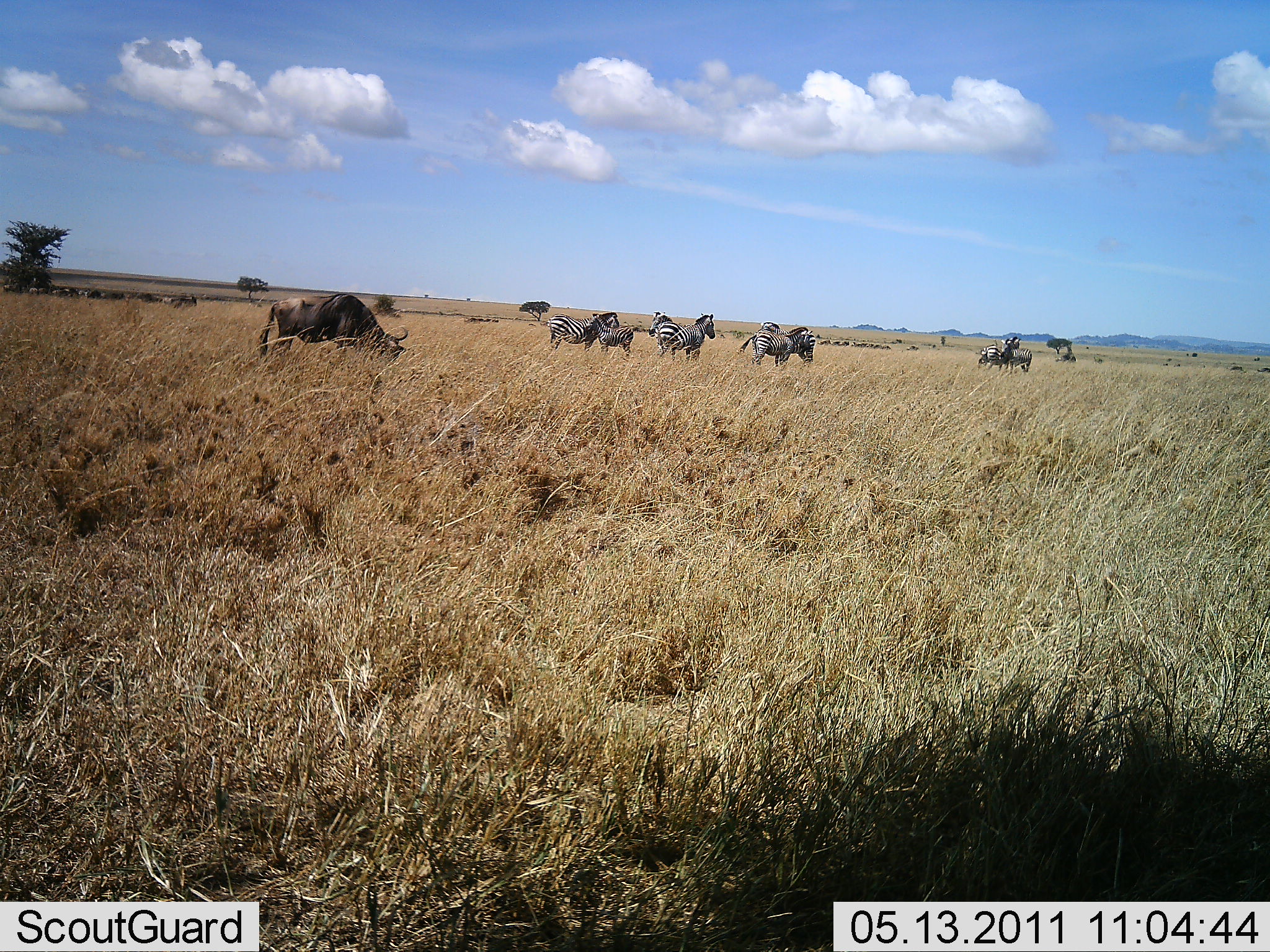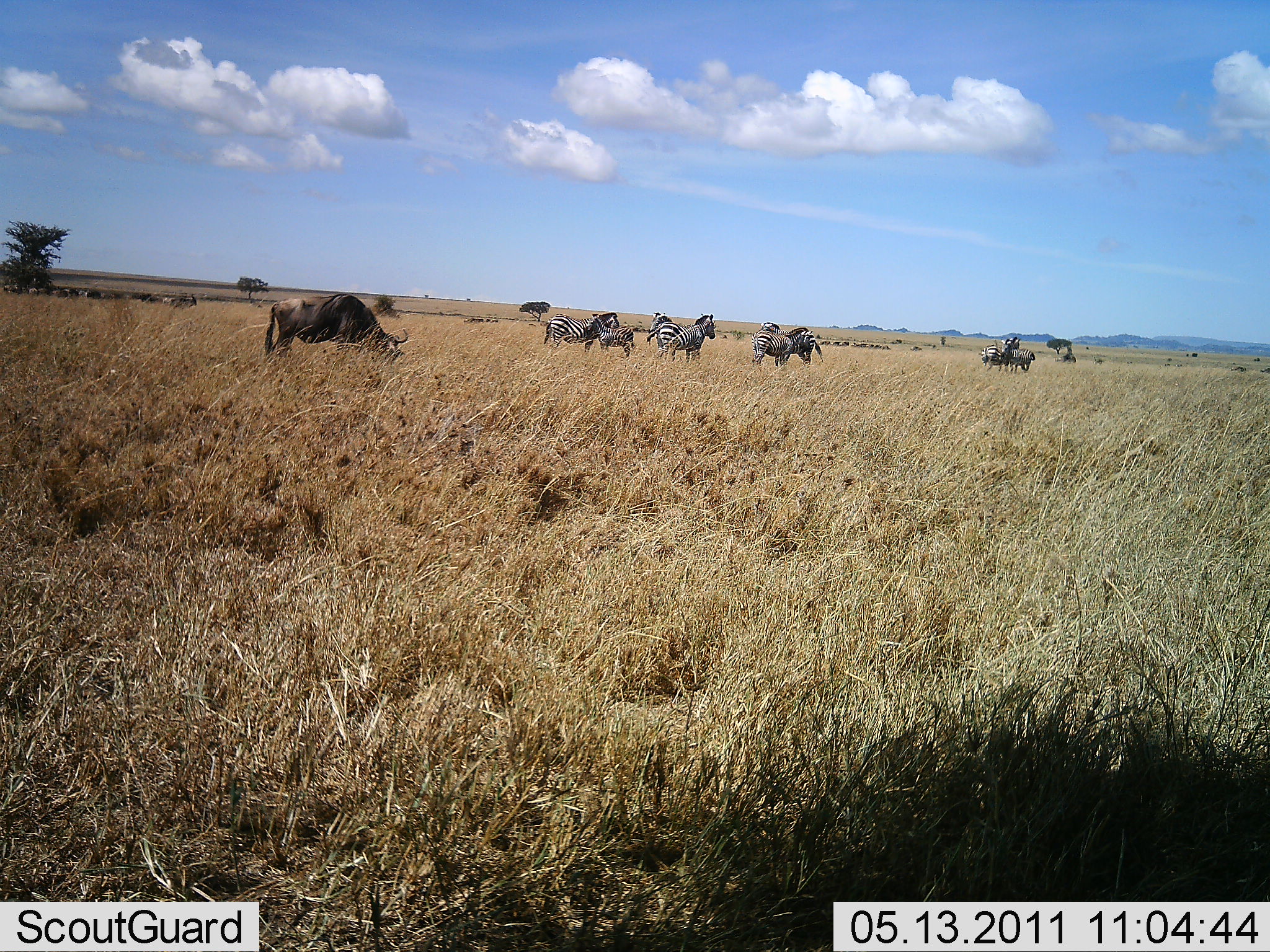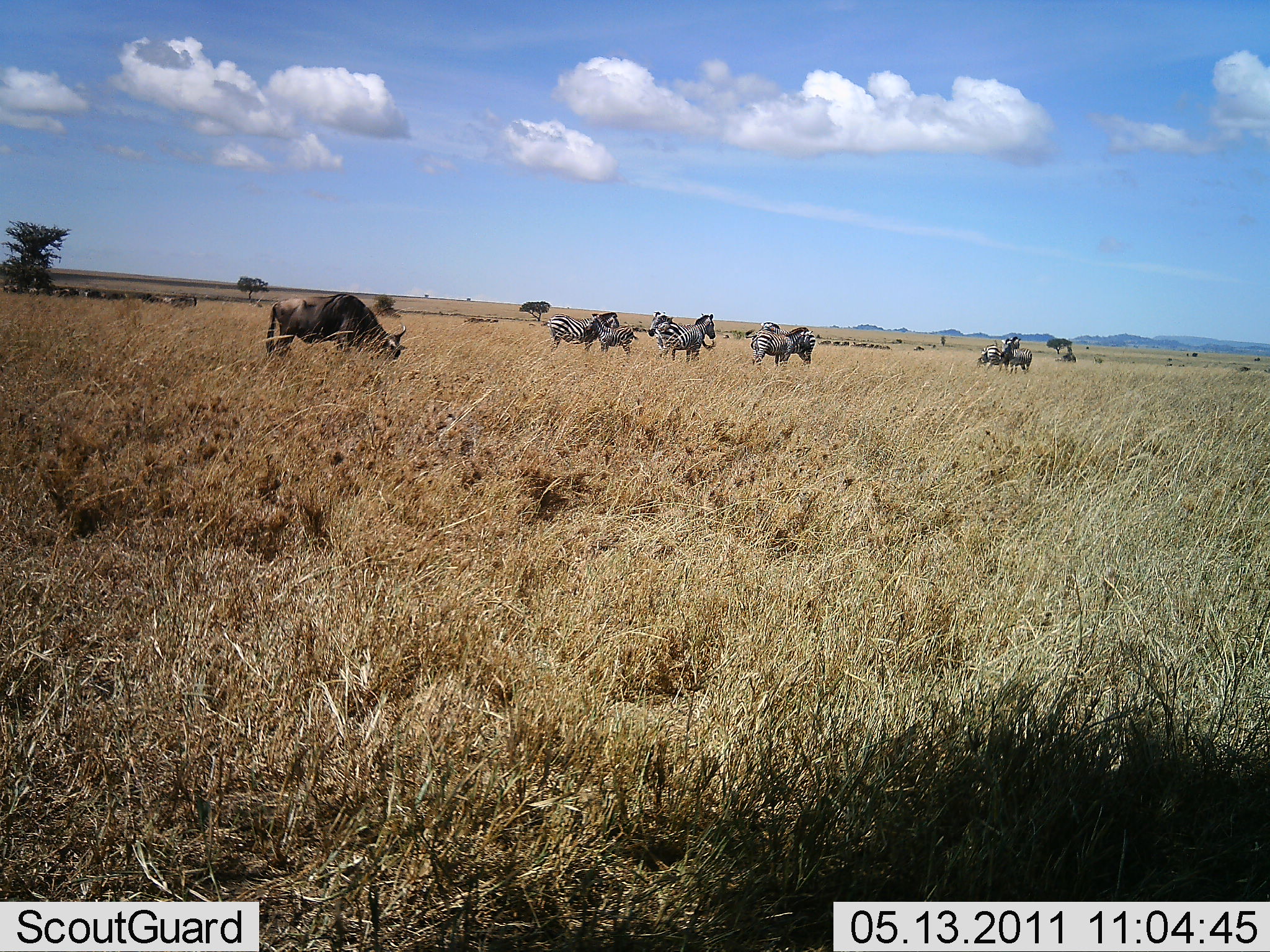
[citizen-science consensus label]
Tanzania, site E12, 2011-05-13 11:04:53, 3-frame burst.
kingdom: Animalia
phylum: Chordata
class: Mammalia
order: Artiodactyla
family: Bovidae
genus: Connochaetes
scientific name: Connochaetes taurinus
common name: blue wildebeest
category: wildebeest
Wildebeest (blue wildebeest) (Connochaetes taurinus), count 1. Behavior (volunteer vote fractions): standing 25%, resting 0%, moving 0%, interacting 0%. Young present (vote fraction): 0%. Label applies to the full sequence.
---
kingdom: Animalia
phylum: Chordata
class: Mammalia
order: Perissodactyla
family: Equidae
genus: Equus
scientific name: Equus quagga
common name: plains zebra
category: zebra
Zebra (plains zebra) (Equus quagga), count 8. Behavior (volunteer vote fractions): standing 69%, resting 8%, moving 0%, interacting 8%. Young present (vote fraction): 31%. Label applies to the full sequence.